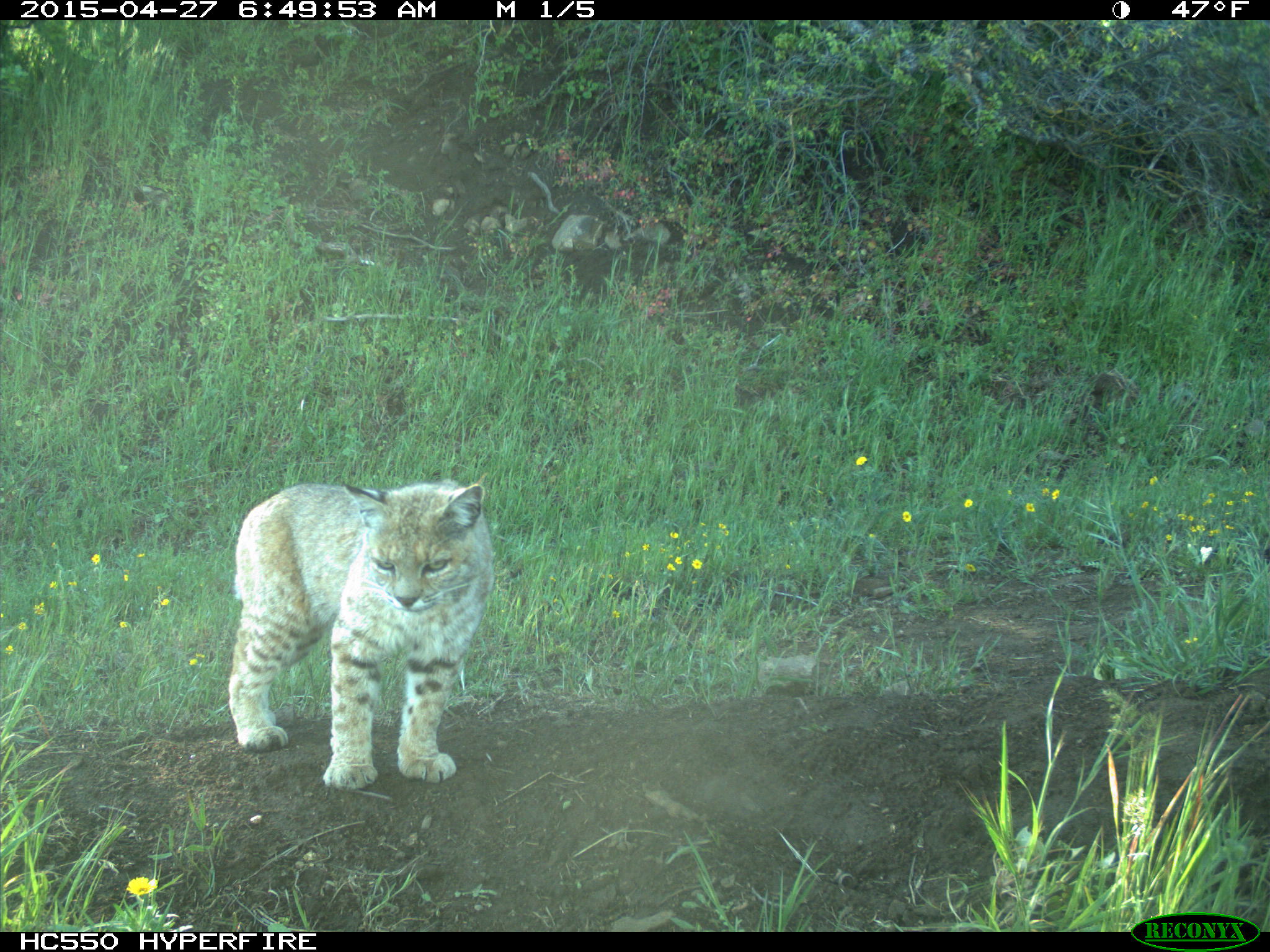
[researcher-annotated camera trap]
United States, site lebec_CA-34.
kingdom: Animalia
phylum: Chordata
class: Mammalia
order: Carnivora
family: Felidae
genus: Lynx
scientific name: Lynx rufus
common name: bobcat